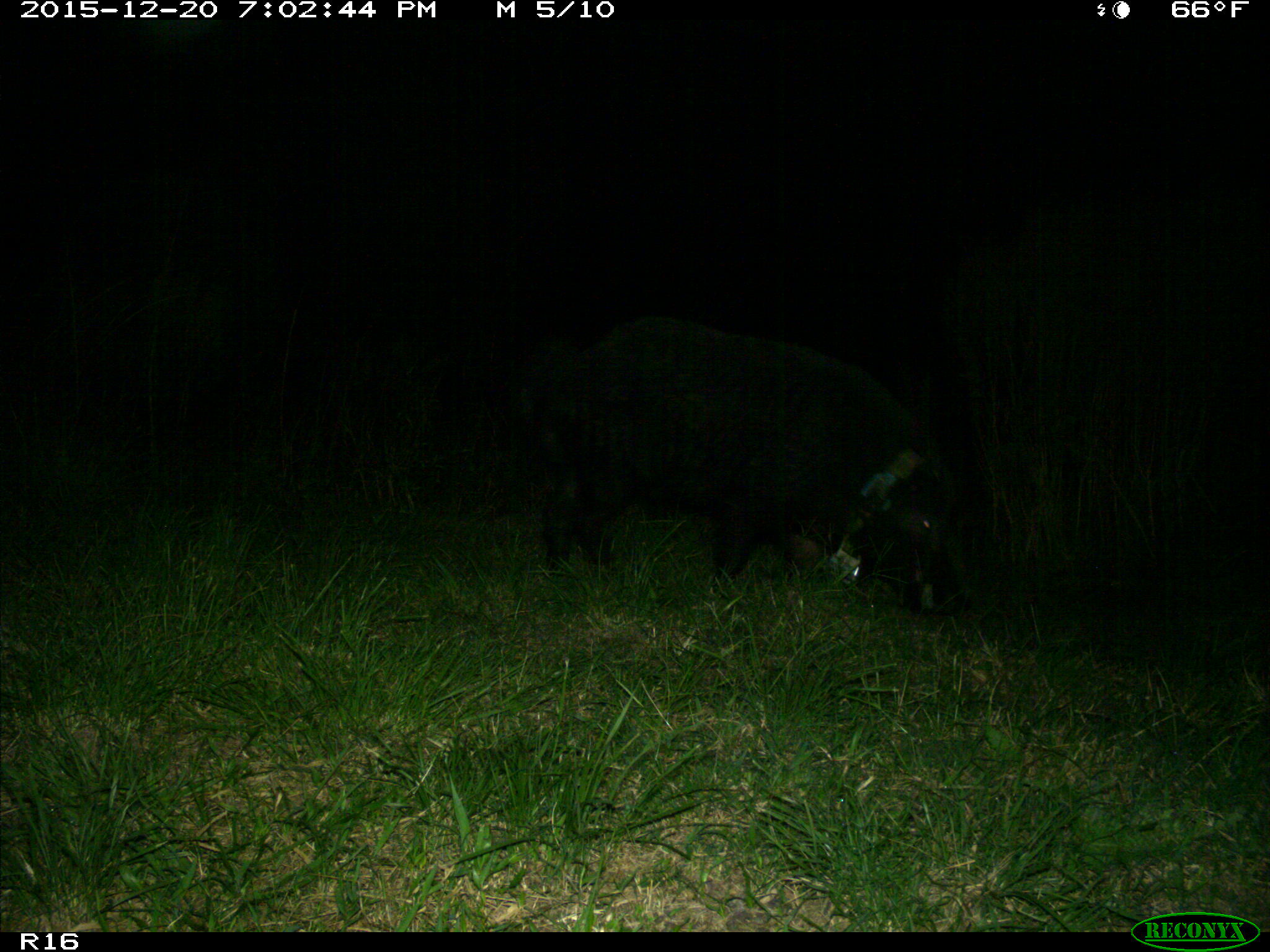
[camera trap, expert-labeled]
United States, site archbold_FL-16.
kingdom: Animalia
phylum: Chordata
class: Mammalia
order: Artiodactyla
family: Suidae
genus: Sus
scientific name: Sus scrofa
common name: wild boar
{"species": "Sus scrofa (wild boar)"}